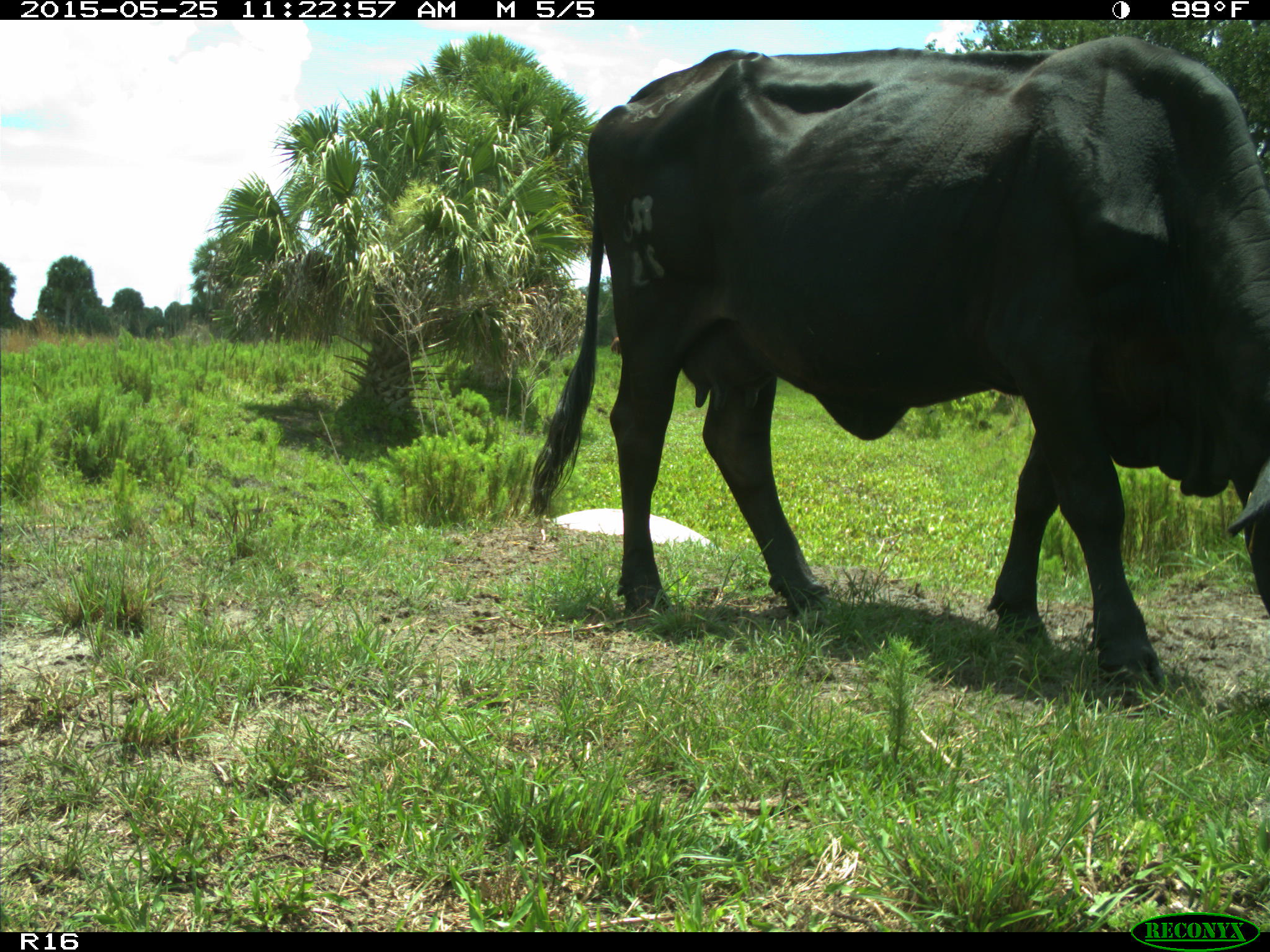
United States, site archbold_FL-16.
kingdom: Animalia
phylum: Chordata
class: Mammalia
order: Artiodactyla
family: Bovidae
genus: Bos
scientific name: Bos taurus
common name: domestic cow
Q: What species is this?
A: Bos taurus (domestic cow).